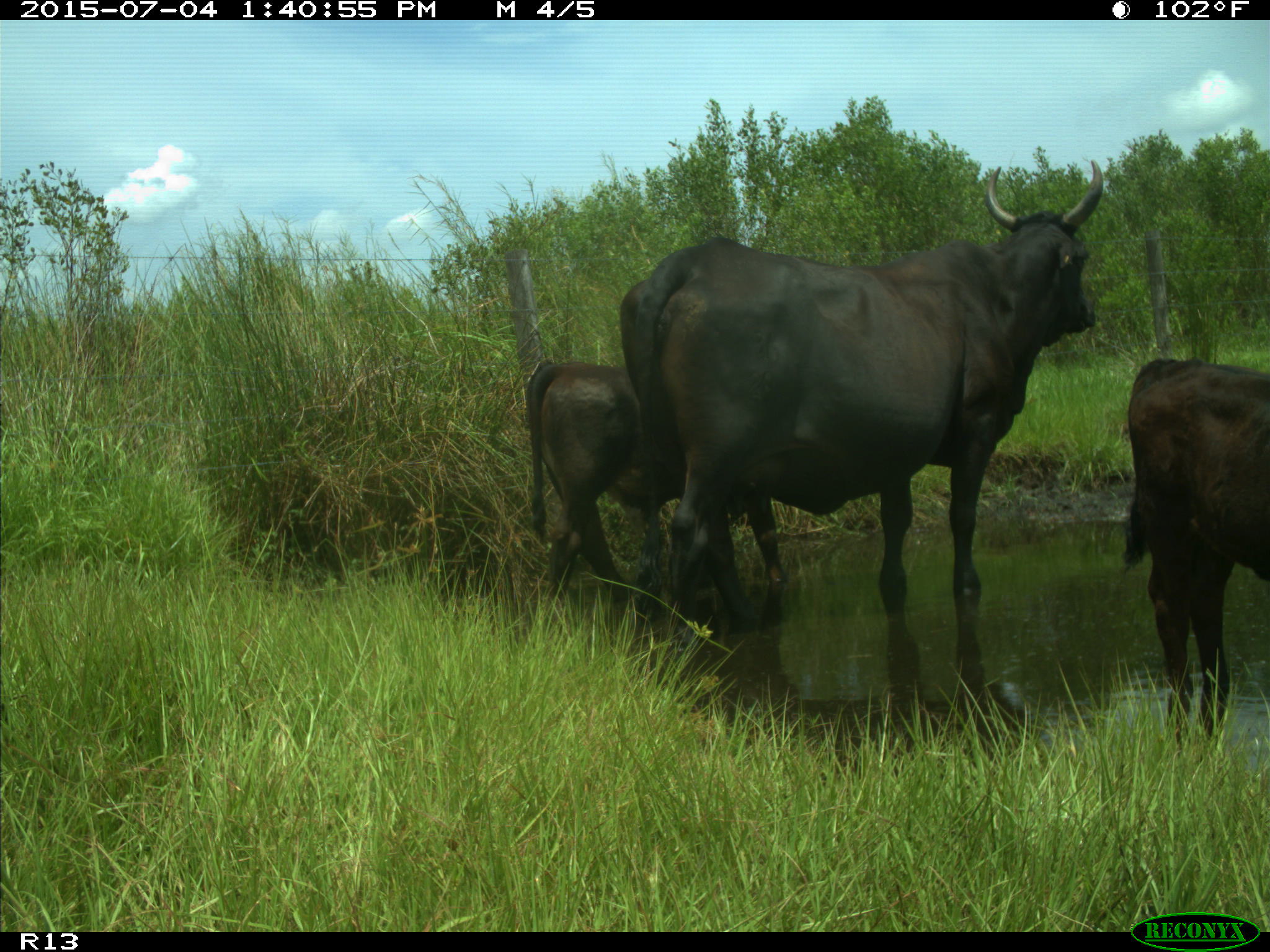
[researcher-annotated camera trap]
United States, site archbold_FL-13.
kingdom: Animalia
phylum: Chordata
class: Mammalia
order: Artiodactyla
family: Bovidae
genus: Bos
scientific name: Bos taurus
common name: domestic cow